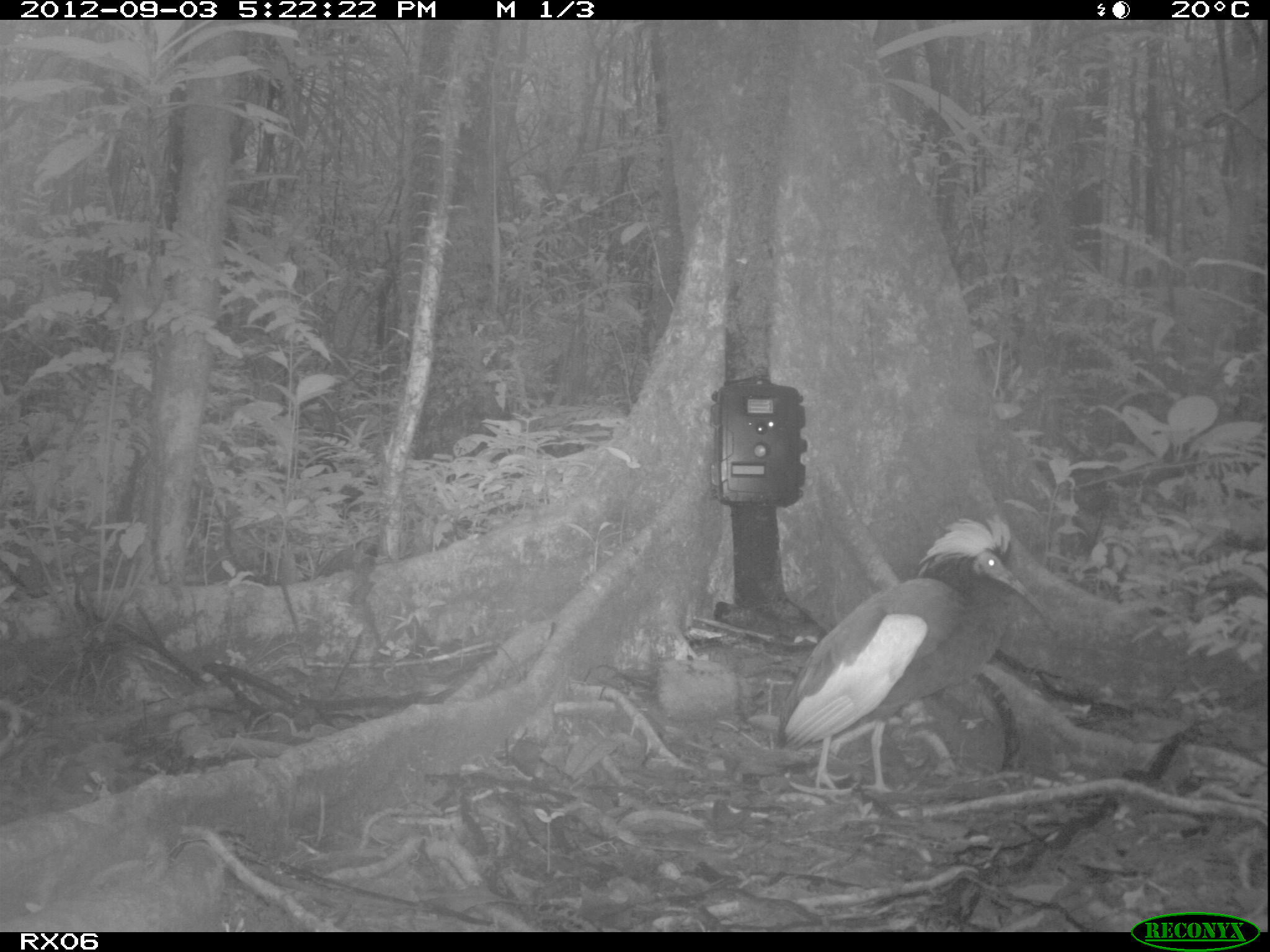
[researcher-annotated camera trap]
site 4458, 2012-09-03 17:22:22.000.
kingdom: Animalia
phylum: Chordata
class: Aves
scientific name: Aves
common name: bird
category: unknown bird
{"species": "unknown bird (bird) (Aves)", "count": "2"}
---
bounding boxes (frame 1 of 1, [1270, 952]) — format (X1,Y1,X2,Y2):
unknown bird: (773,512,1043,794)